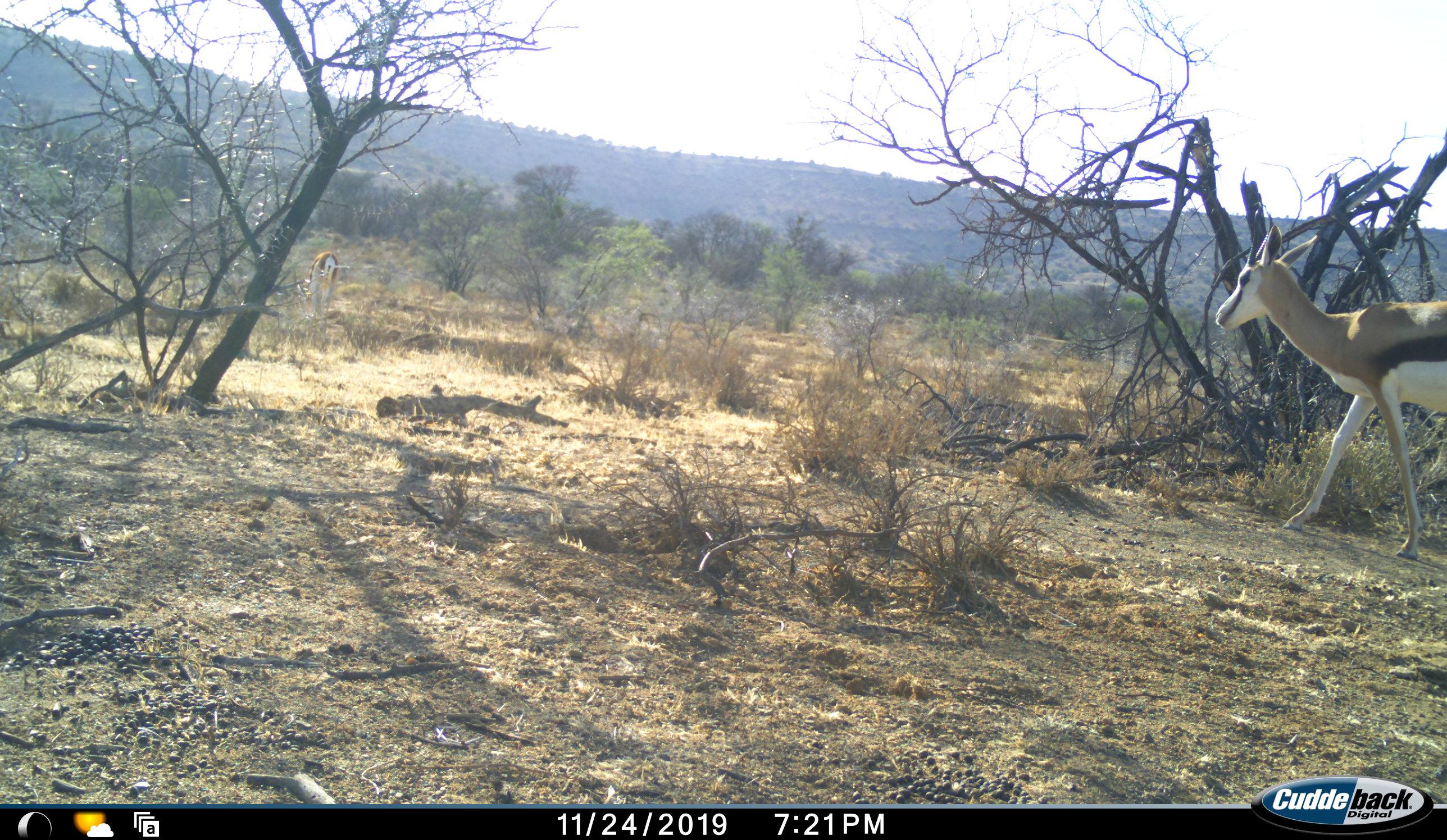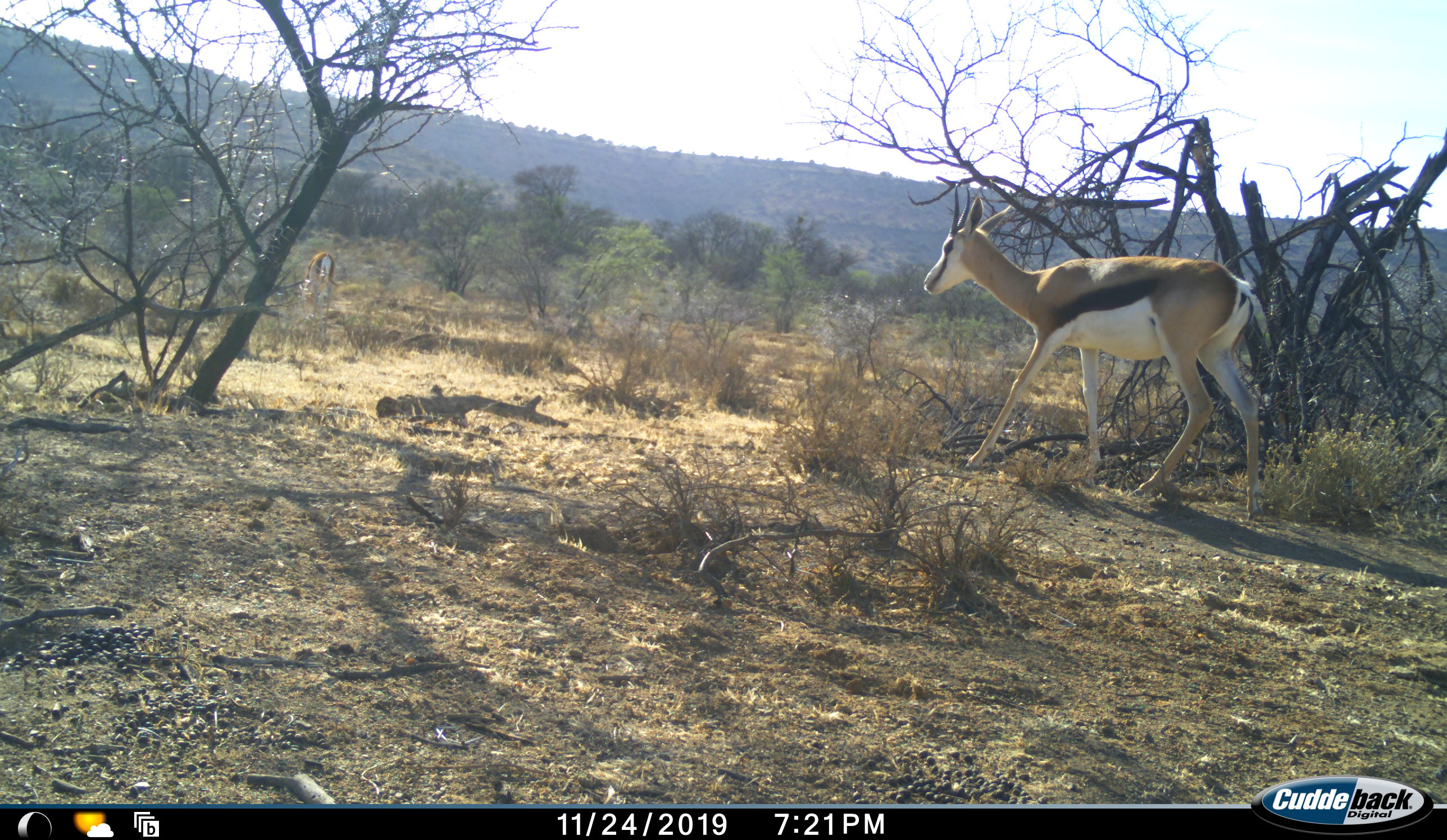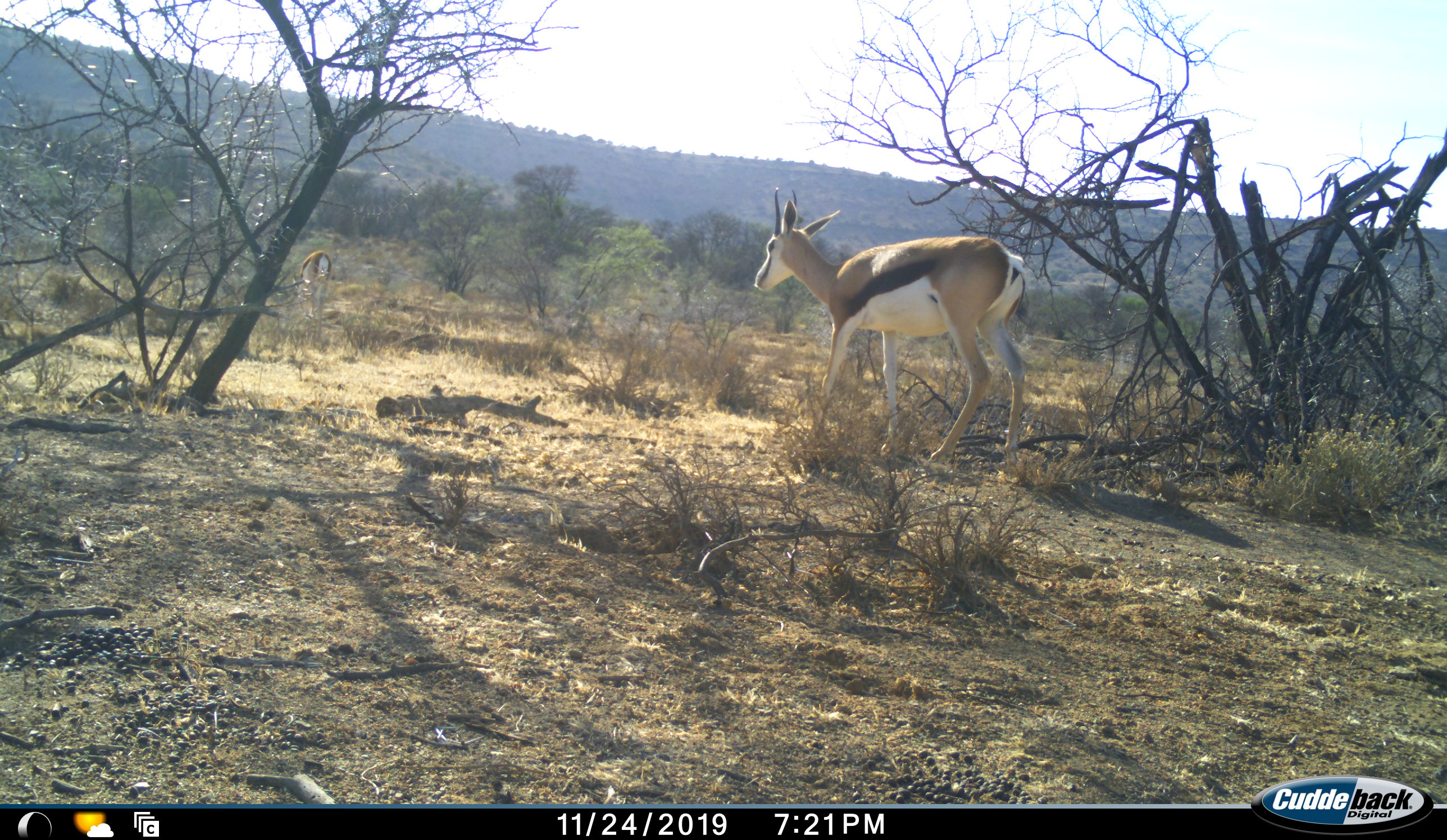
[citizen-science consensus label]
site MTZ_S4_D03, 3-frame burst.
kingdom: Animalia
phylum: Chordata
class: Mammalia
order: Artiodactyla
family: Bovidae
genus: Antidorcas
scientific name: Antidorcas marsupialis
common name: springbok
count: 2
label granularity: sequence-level